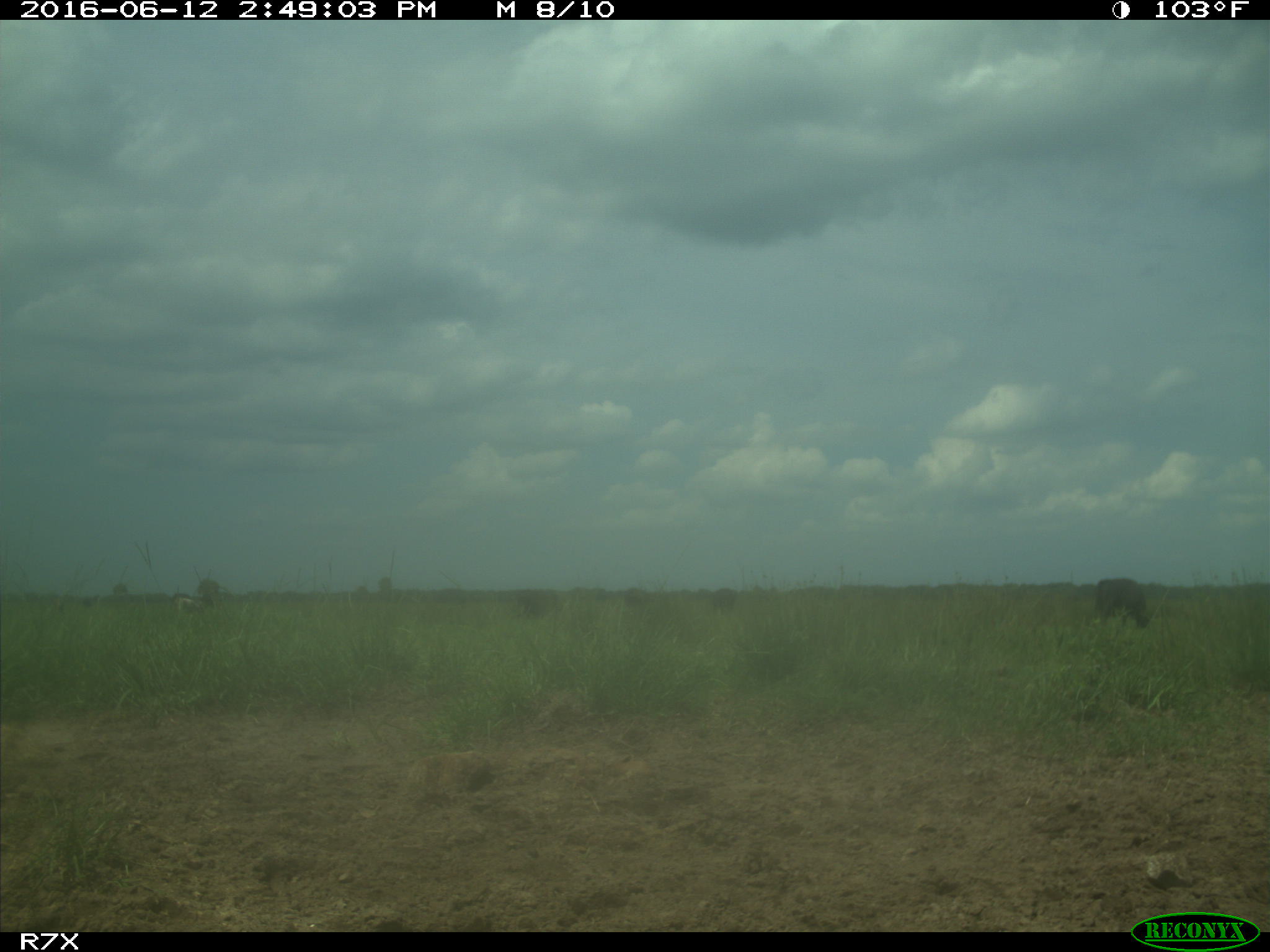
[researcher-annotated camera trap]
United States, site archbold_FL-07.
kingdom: Animalia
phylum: Chordata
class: Mammalia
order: Artiodactyla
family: Bovidae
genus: Bos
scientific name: Bos taurus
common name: domestic cow